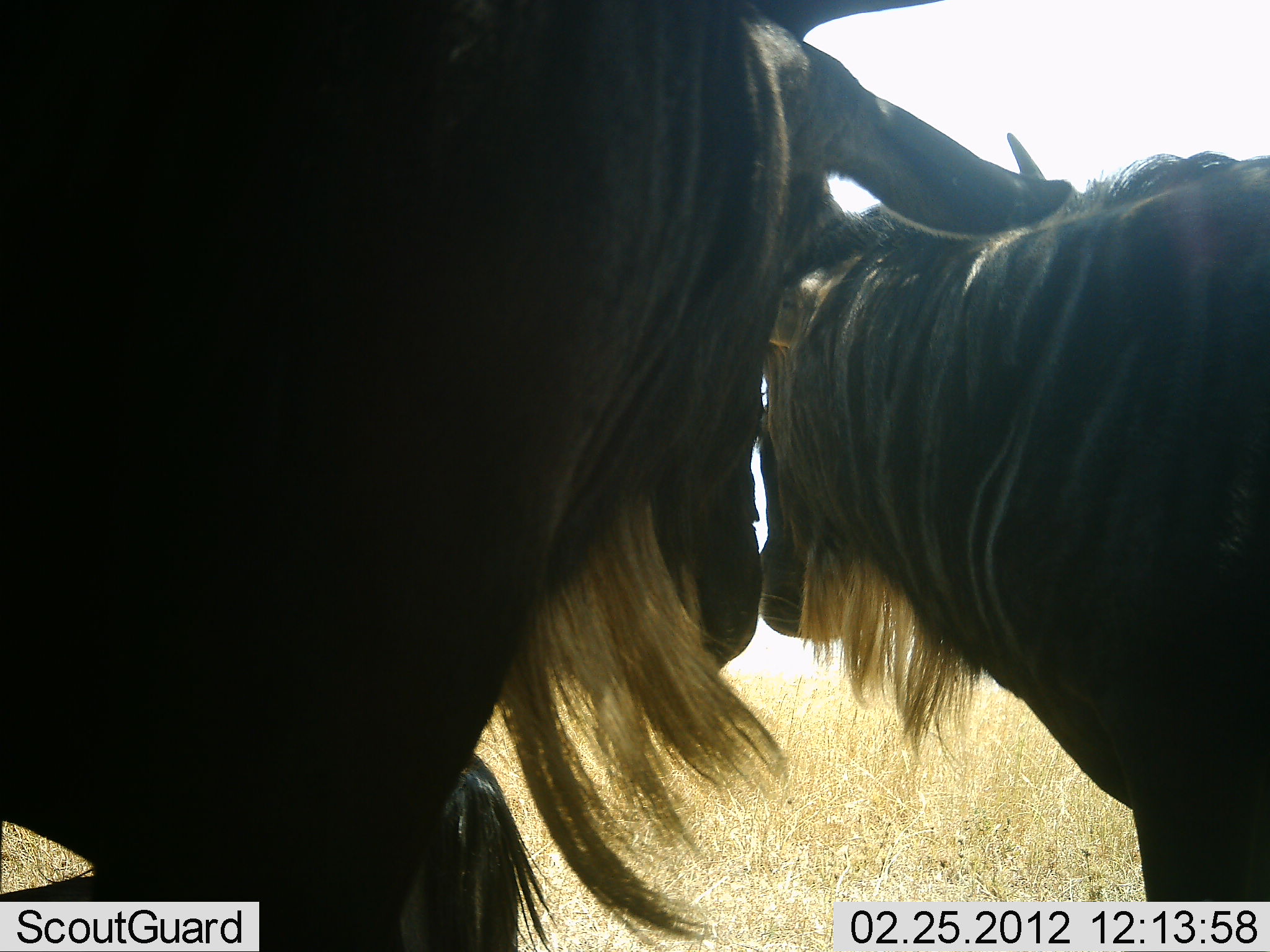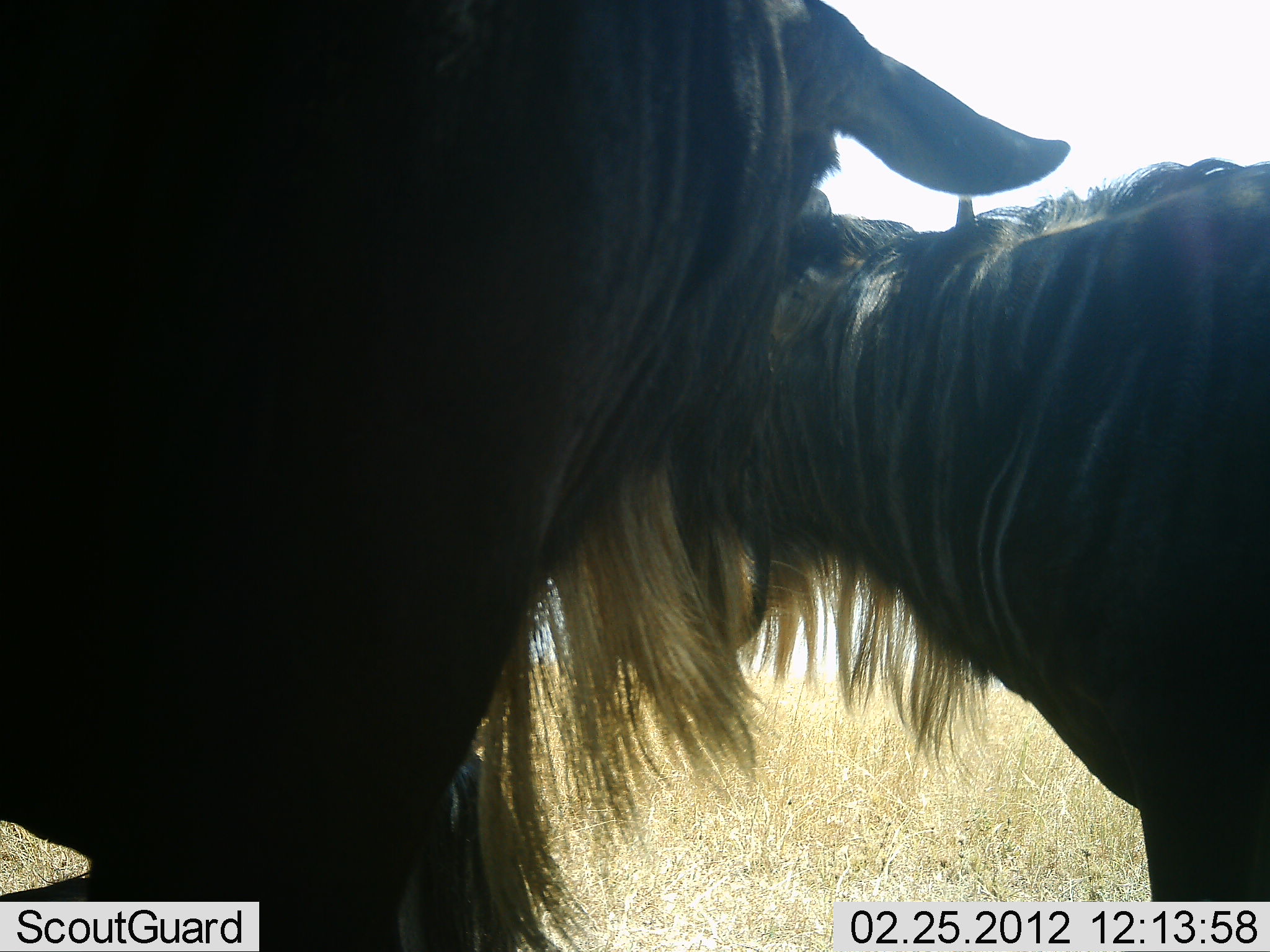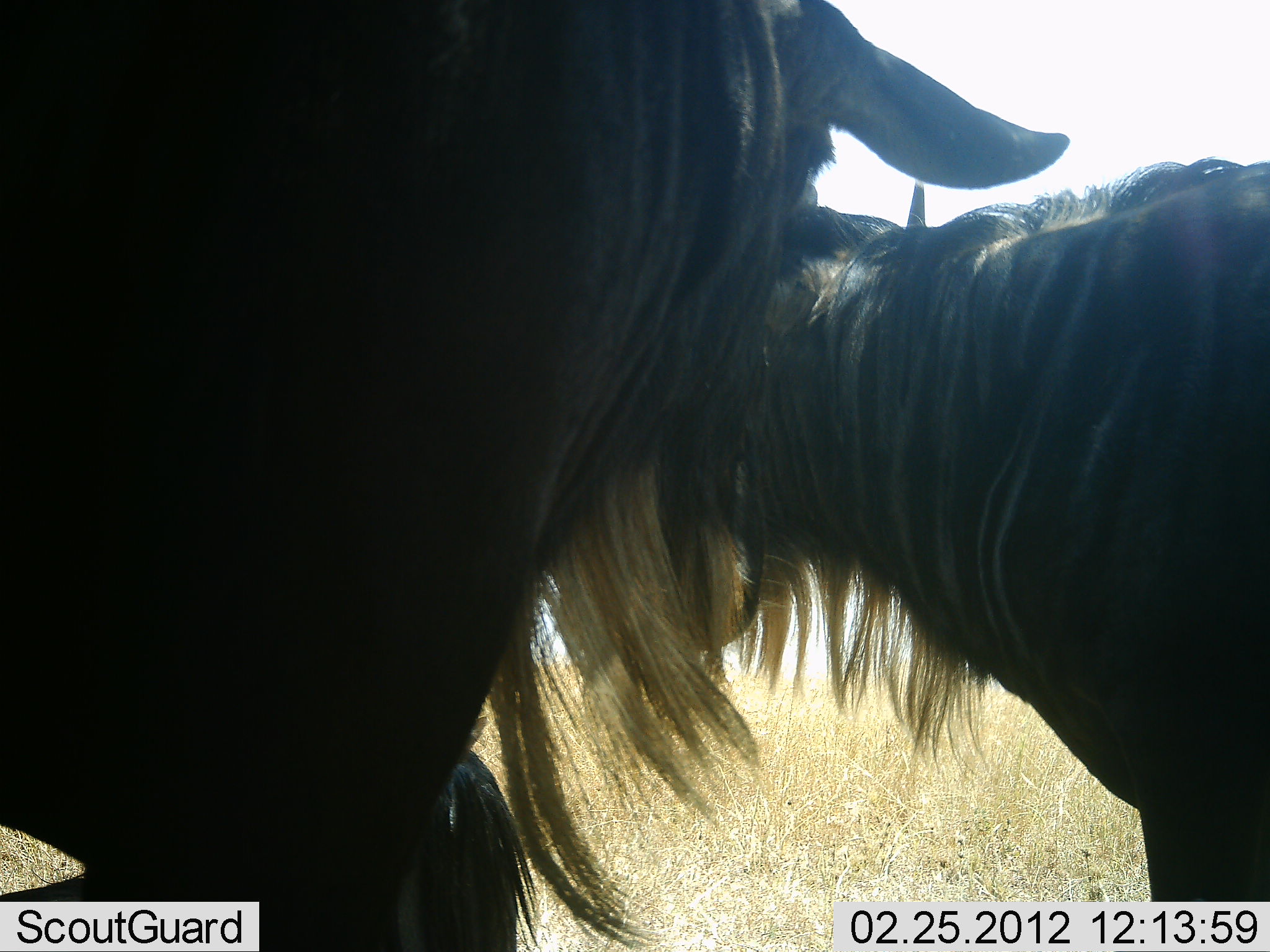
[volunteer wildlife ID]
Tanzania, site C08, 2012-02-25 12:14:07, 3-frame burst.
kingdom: Animalia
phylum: Chordata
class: Mammalia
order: Artiodactyla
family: Bovidae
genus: Connochaetes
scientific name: Connochaetes taurinus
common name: blue wildebeest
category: wildebeest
Wildebeest (blue wildebeest) (Connochaetes taurinus), count 2. Behavior (volunteer vote fractions): standing 72%, resting 36%, moving 0%, interacting 48%. Young present (vote fraction): 8%. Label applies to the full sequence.